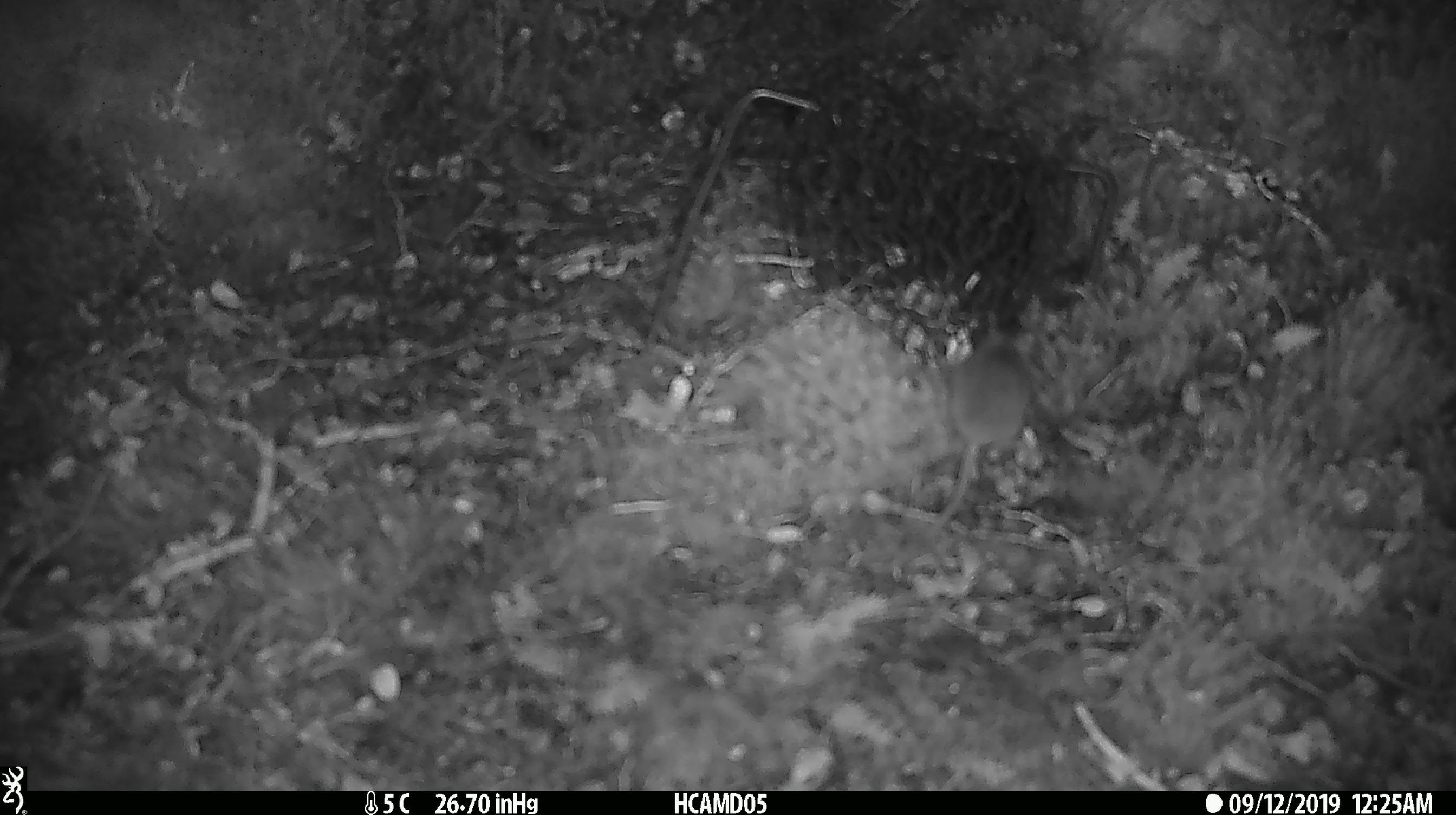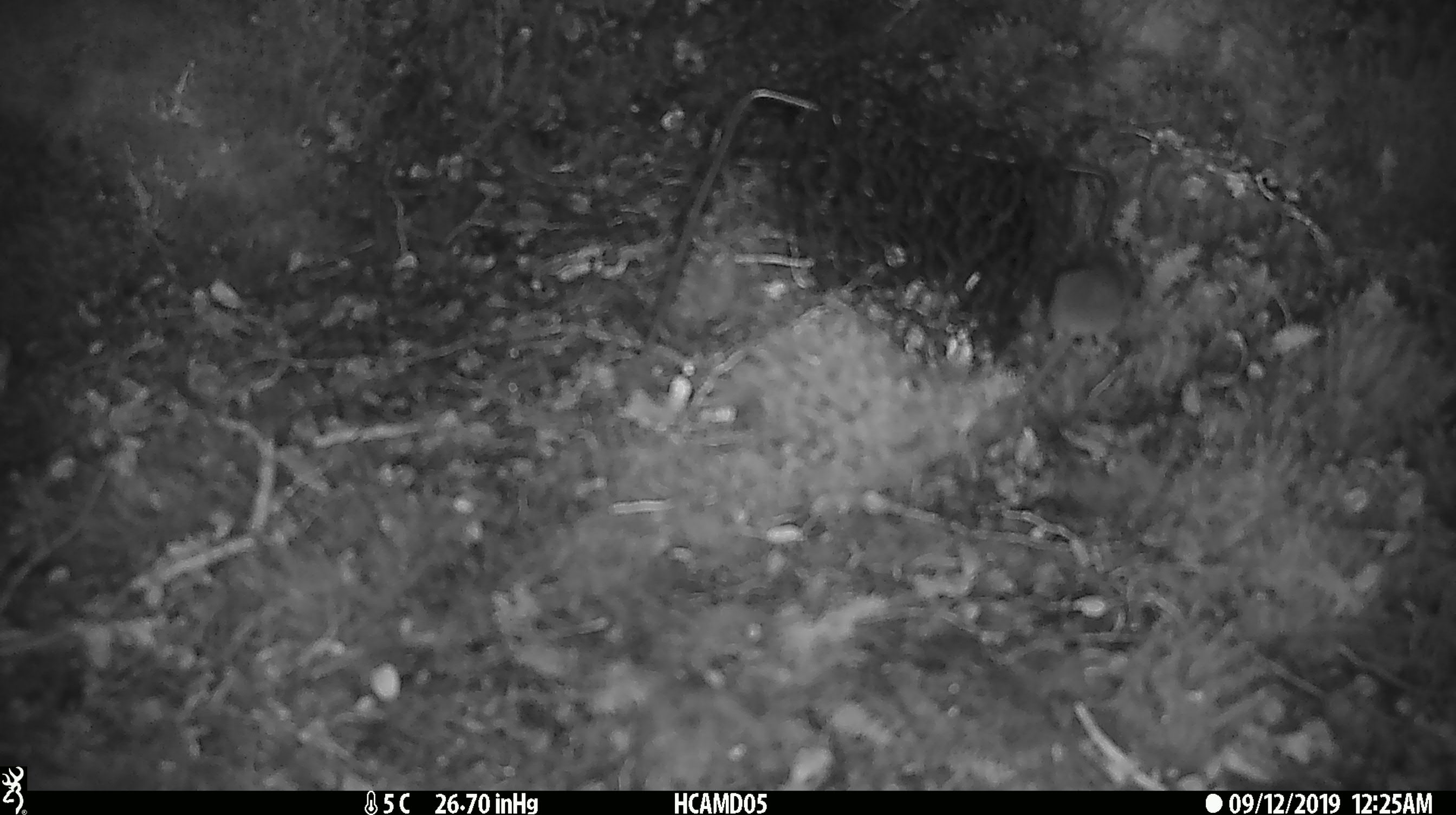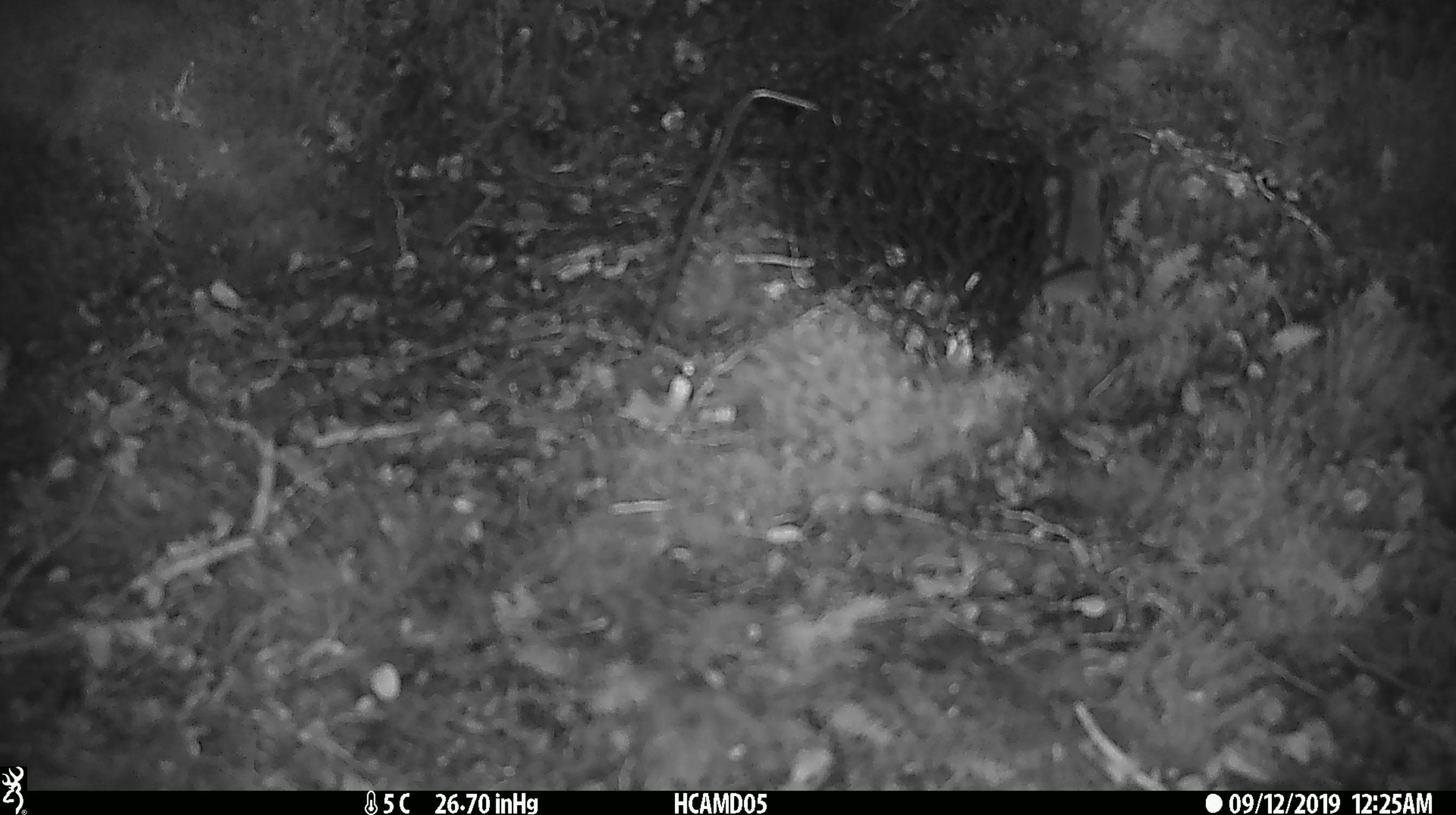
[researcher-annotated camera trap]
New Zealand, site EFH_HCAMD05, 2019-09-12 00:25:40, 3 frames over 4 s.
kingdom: Animalia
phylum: Chordata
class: Mammalia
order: Rodentia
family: Muridae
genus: Mus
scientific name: Mus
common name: mouse